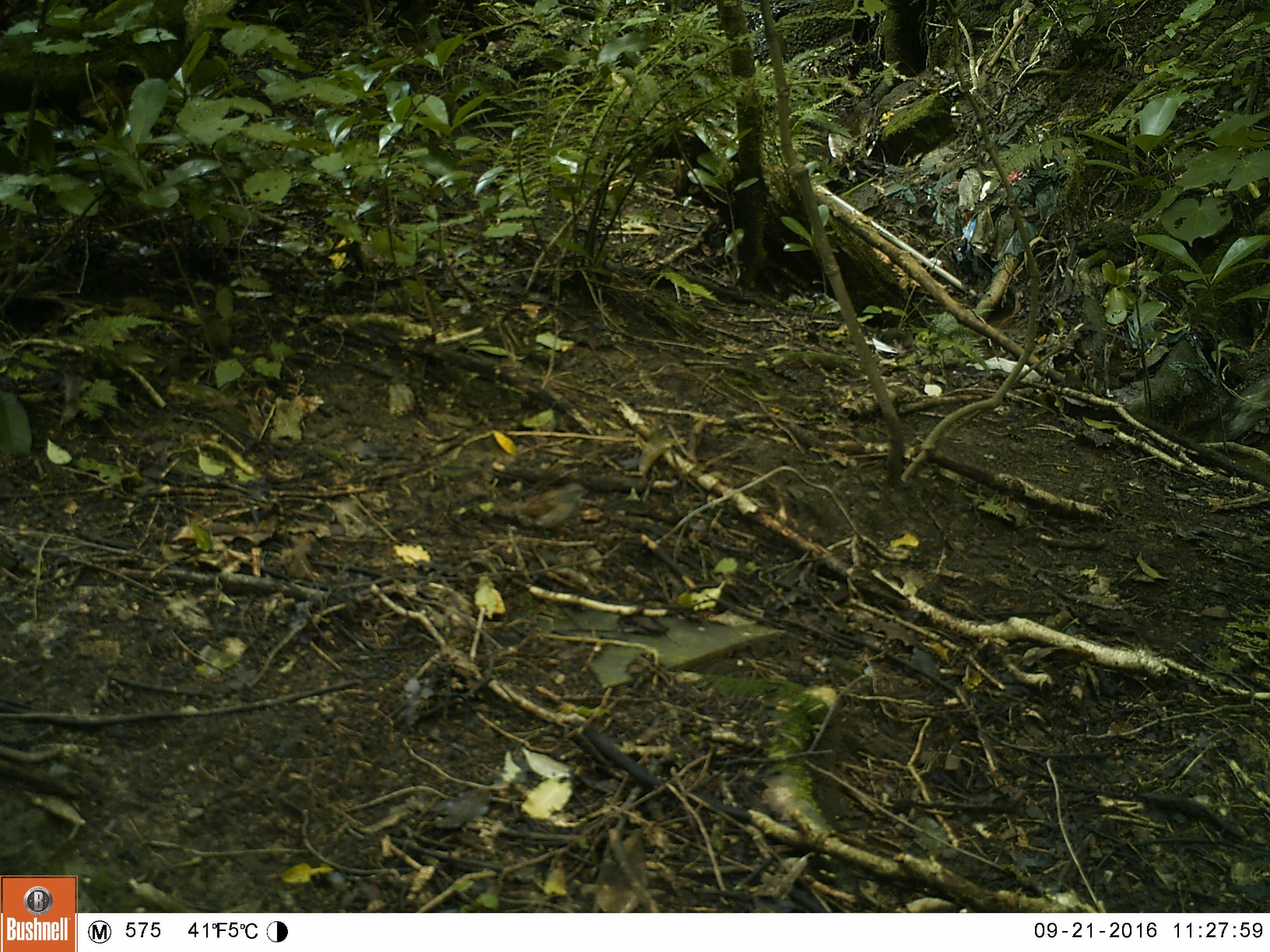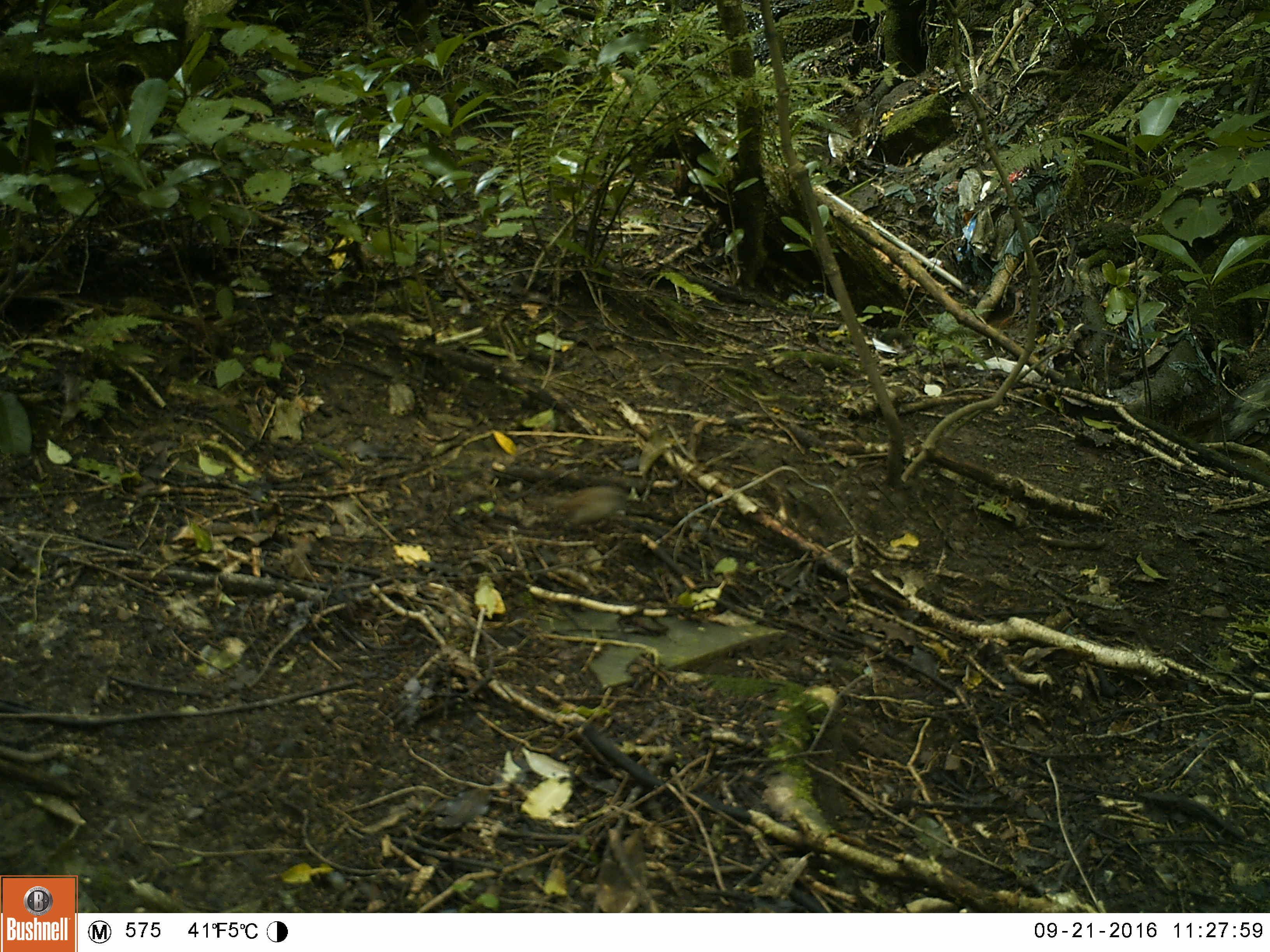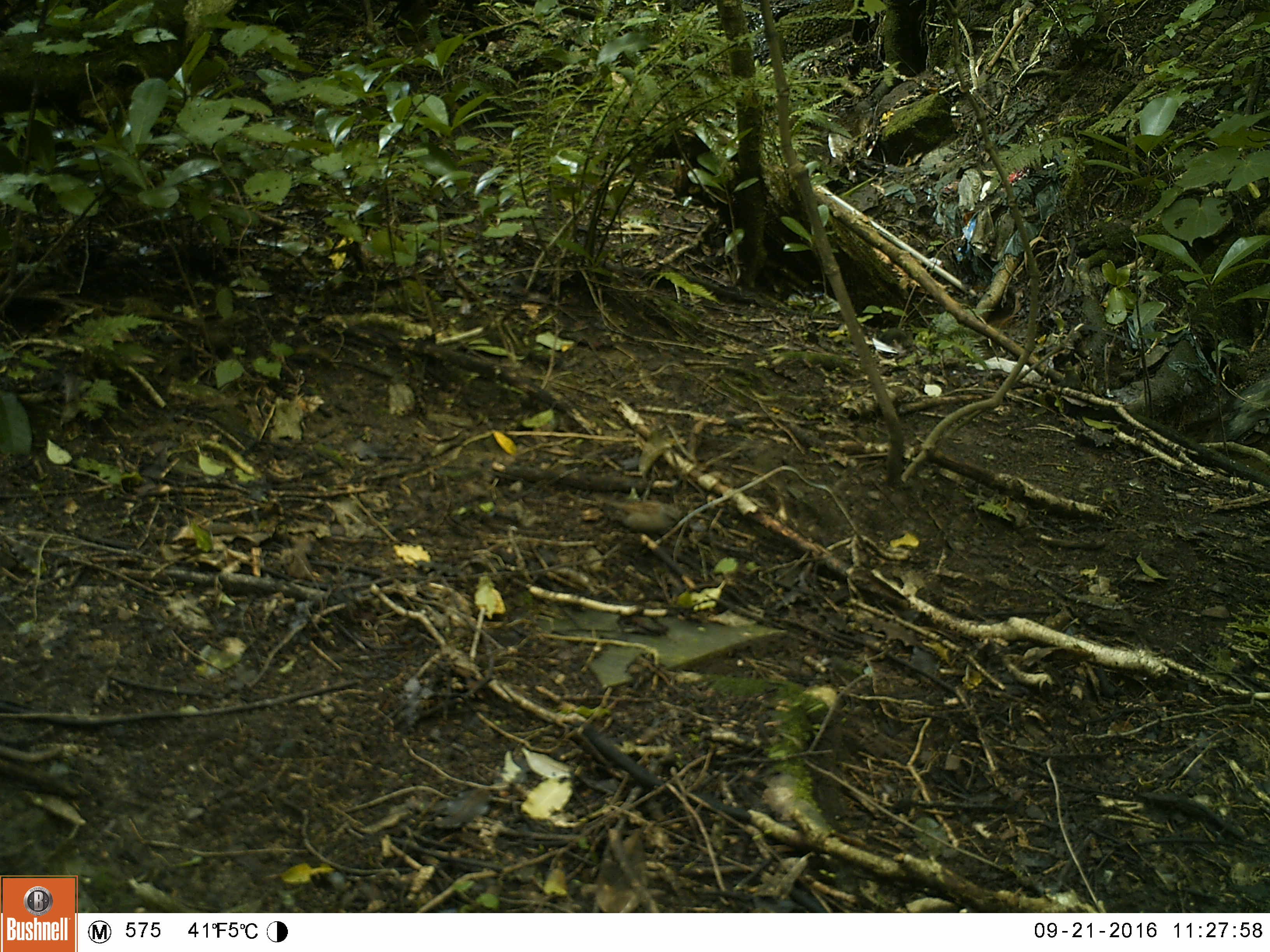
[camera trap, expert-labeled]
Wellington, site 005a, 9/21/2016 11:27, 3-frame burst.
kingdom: Animalia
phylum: Chordata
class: Aves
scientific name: Aves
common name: bird